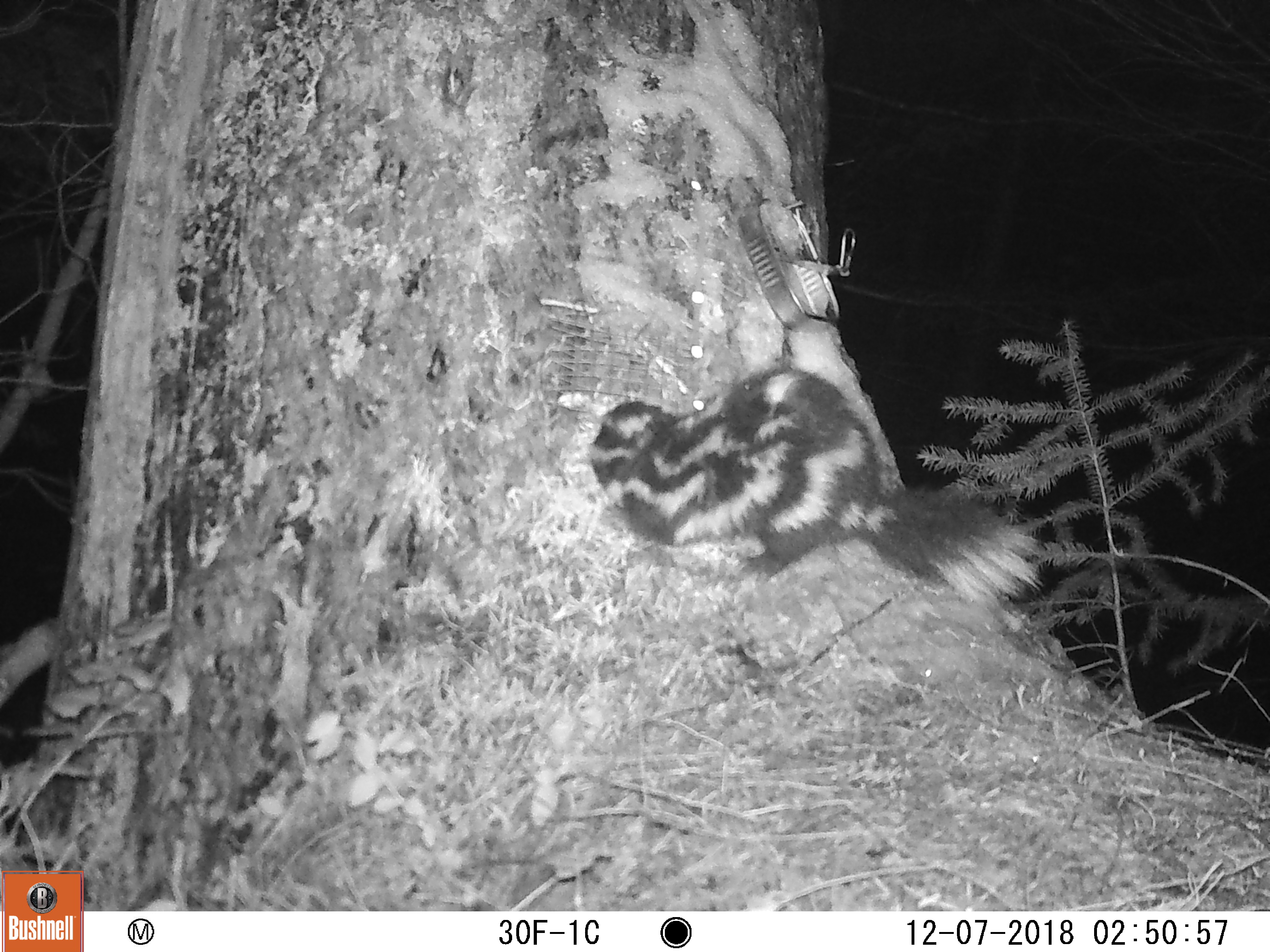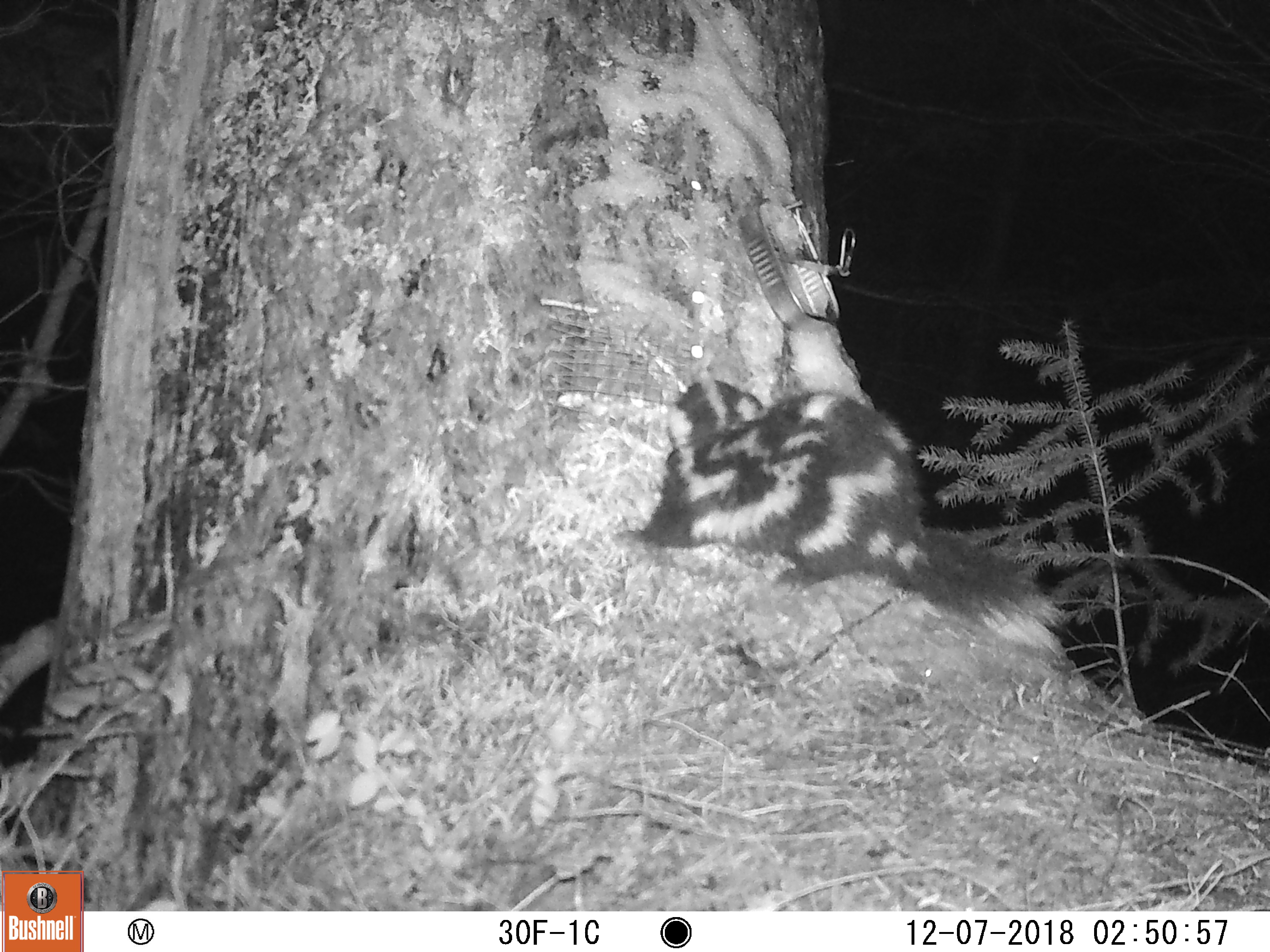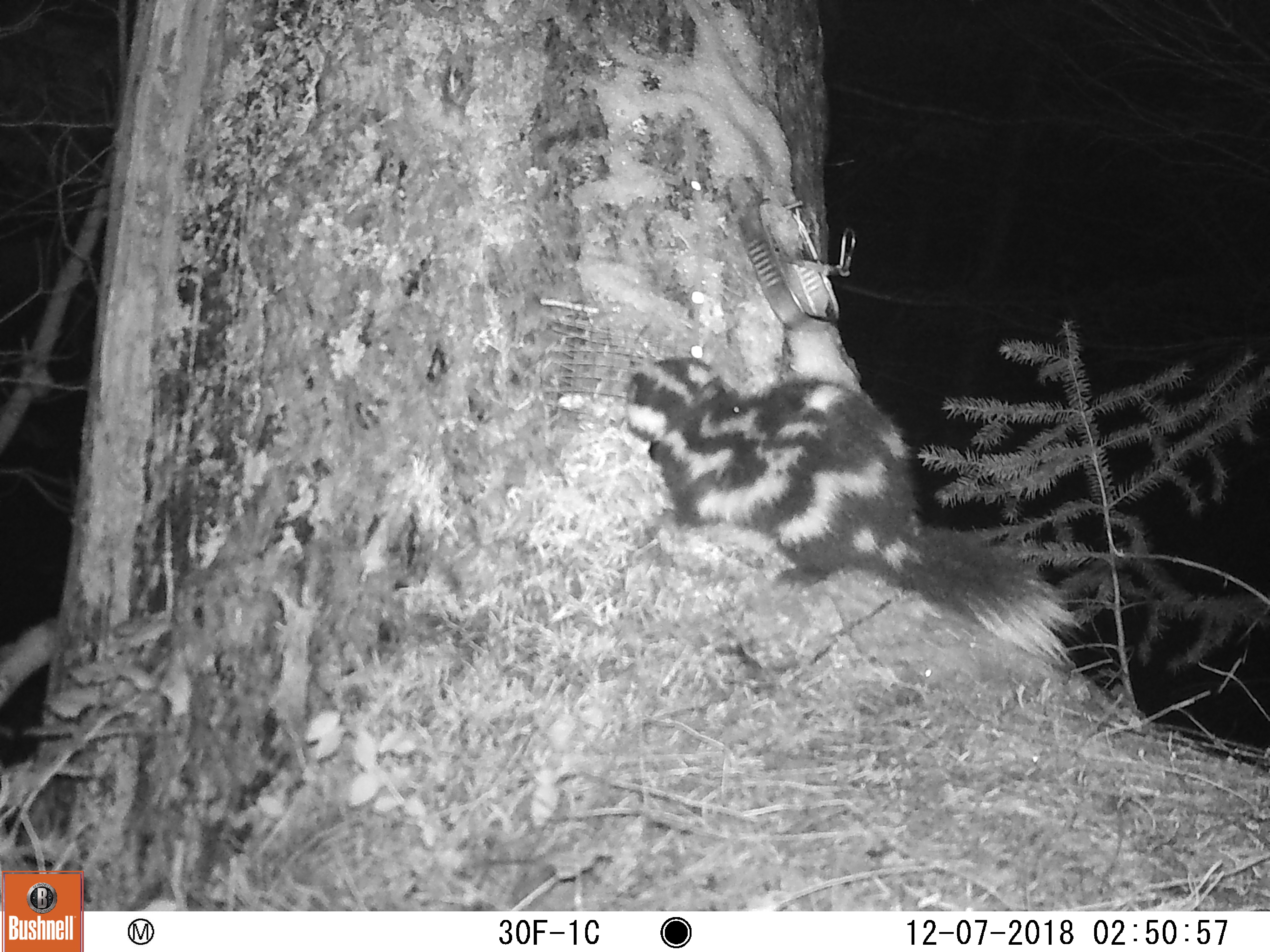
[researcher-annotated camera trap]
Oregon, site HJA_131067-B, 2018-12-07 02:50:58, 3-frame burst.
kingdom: Animalia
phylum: Chordata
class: Mammalia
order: Carnivora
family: Mephitidae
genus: Spilogale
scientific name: Spilogale gracilis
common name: western spotted skunk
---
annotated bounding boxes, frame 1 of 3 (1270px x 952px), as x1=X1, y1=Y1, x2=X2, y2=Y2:
western spotted skunk: x1=583, y1=343, x2=1055, y2=613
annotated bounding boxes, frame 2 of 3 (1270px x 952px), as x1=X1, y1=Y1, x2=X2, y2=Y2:
western spotted skunk: x1=618, y1=354, x2=1092, y2=669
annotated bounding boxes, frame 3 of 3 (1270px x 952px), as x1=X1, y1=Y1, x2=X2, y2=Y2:
western spotted skunk: x1=599, y1=303, x2=1091, y2=687